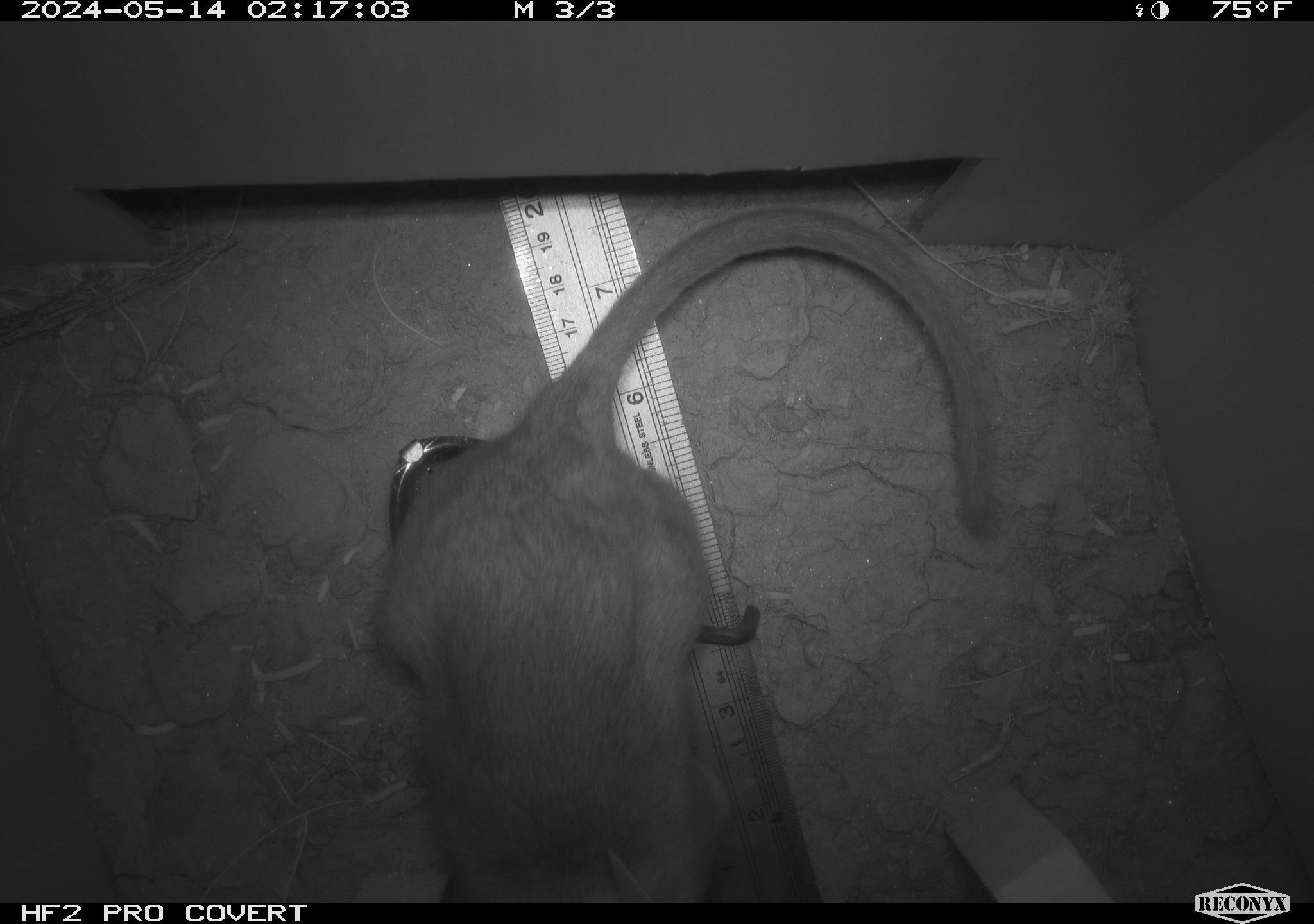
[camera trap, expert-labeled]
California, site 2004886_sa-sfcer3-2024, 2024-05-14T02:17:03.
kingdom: Animalia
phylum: Chordata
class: Mammalia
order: Rodentia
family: Cricetidae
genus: Neotoma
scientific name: Neotoma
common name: pack rat or woodrat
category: neotoma species